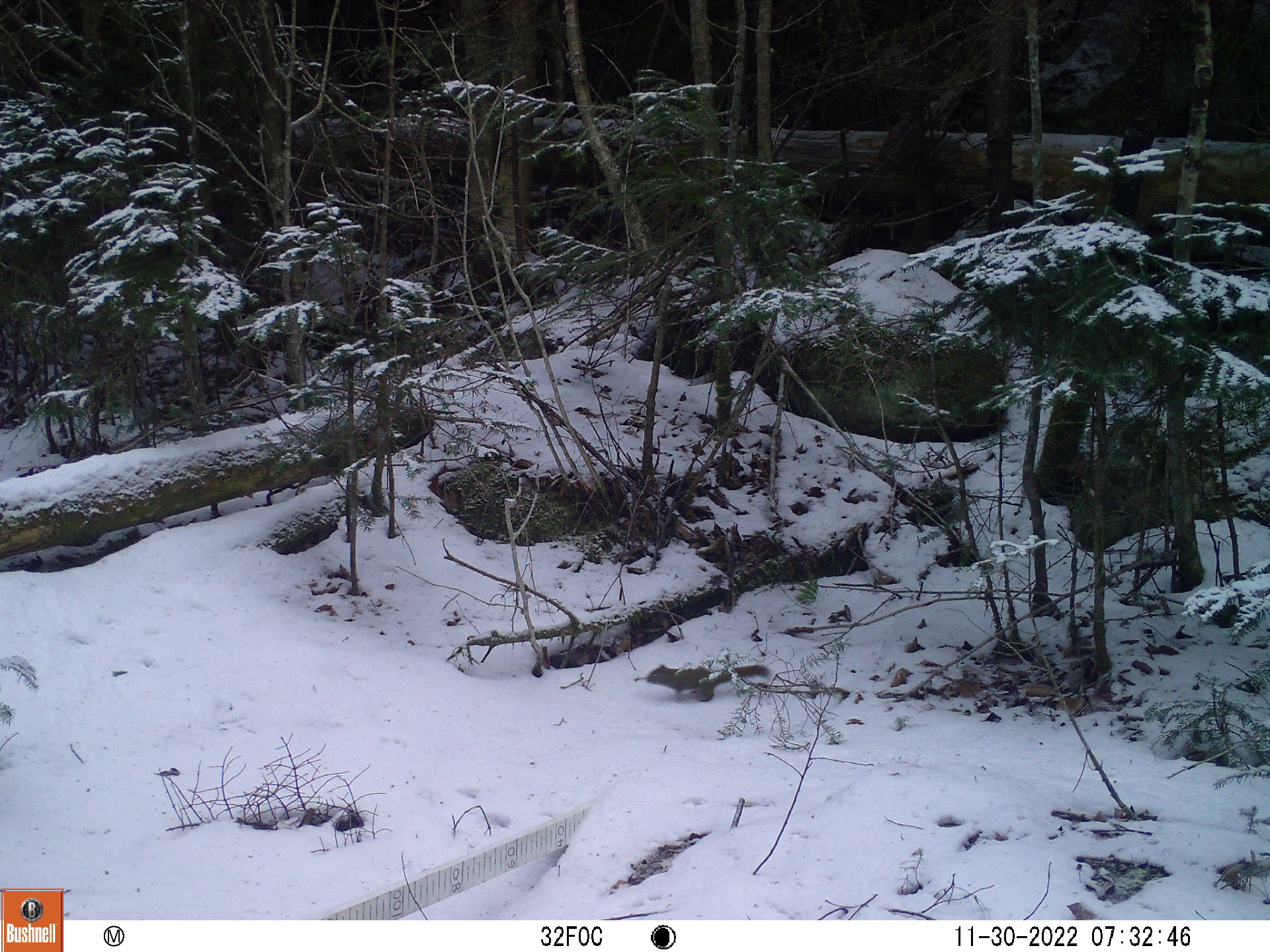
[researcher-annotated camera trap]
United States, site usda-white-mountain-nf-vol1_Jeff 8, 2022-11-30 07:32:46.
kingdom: Animalia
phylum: Chordata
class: Mammalia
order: Rodentia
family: Sciuridae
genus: Tamiasciurus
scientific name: Tamiasciurus hudsonicus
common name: red squirrel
Red squirrel (Tamiasciurus hudsonicus).